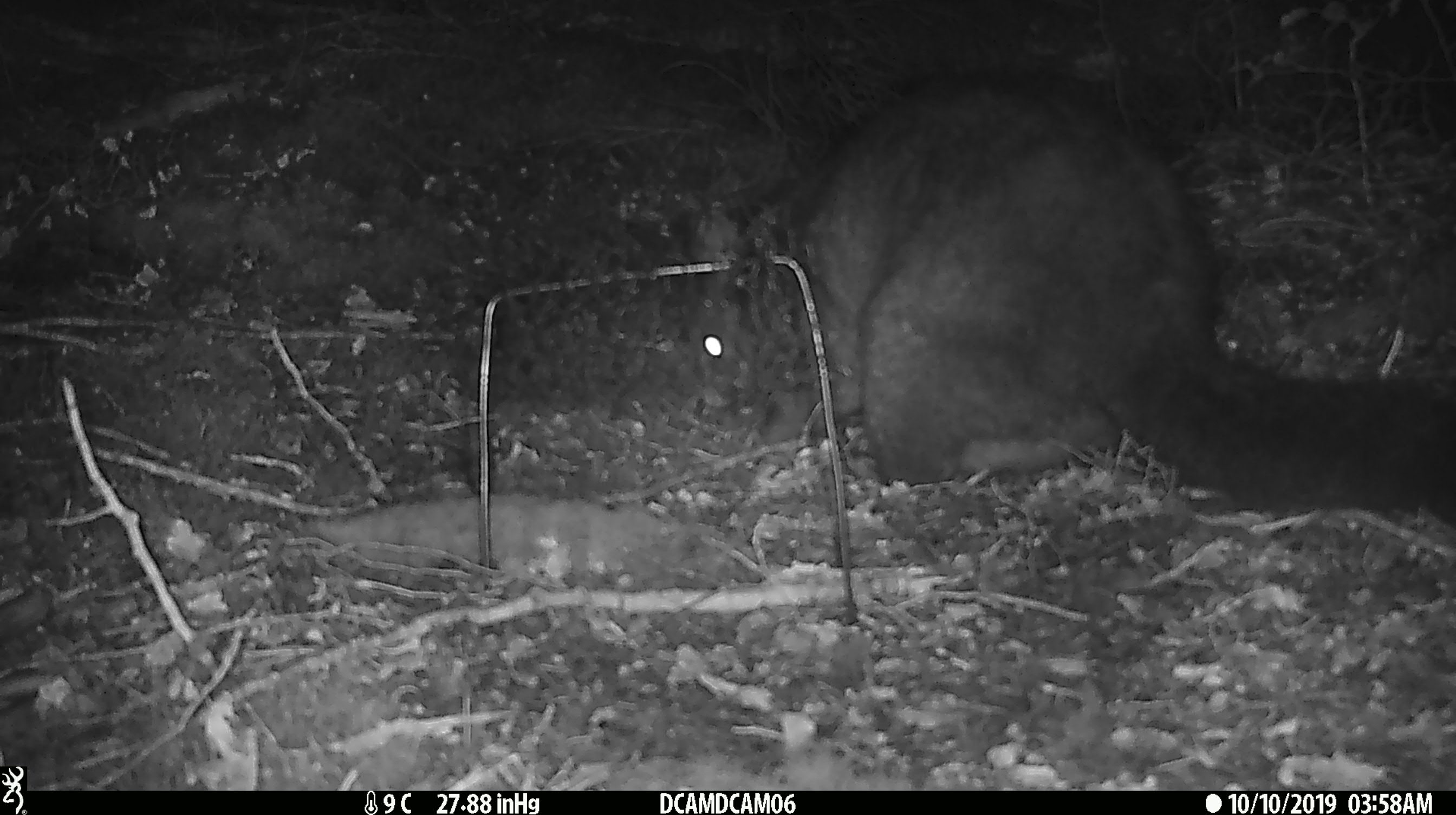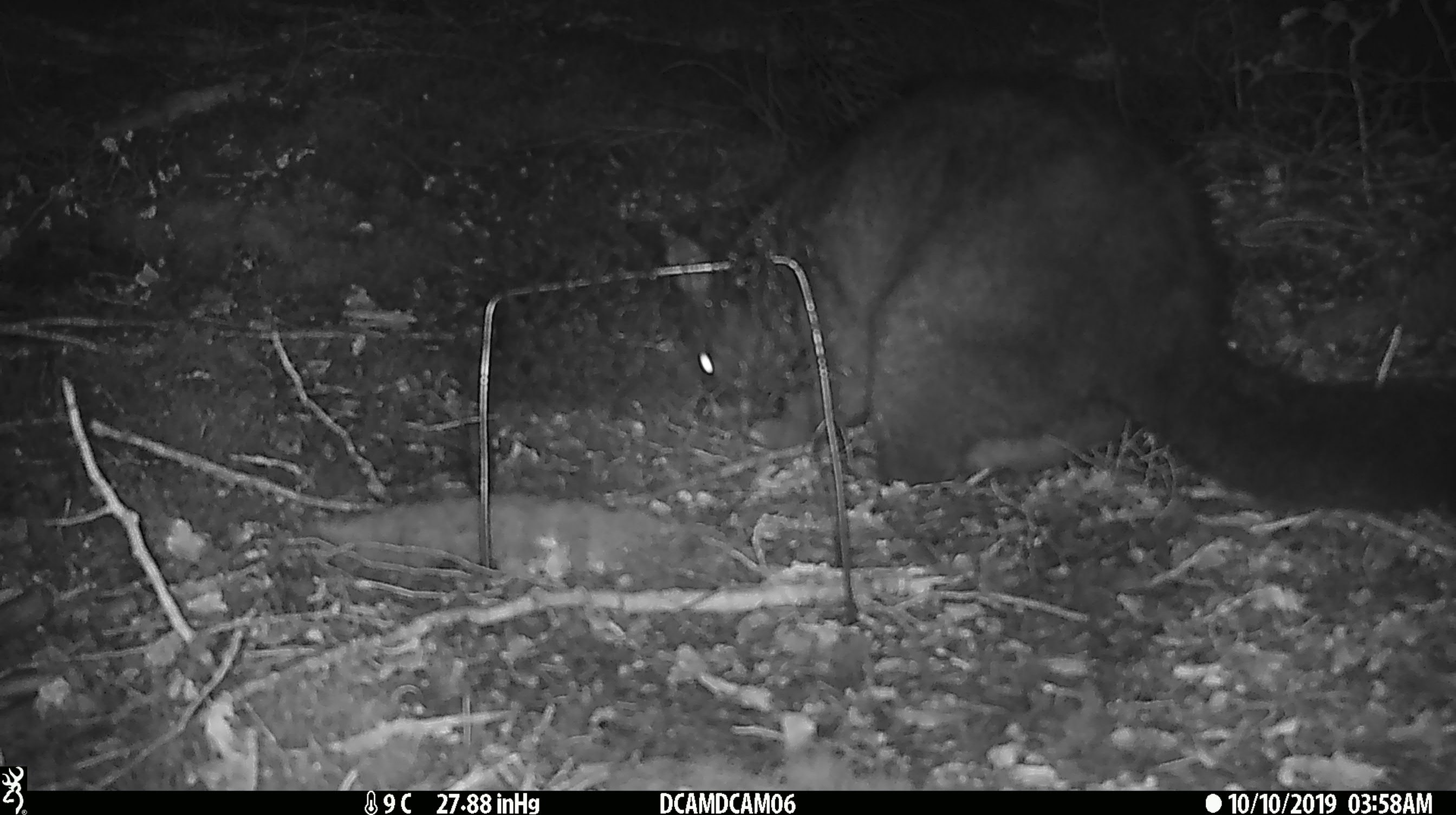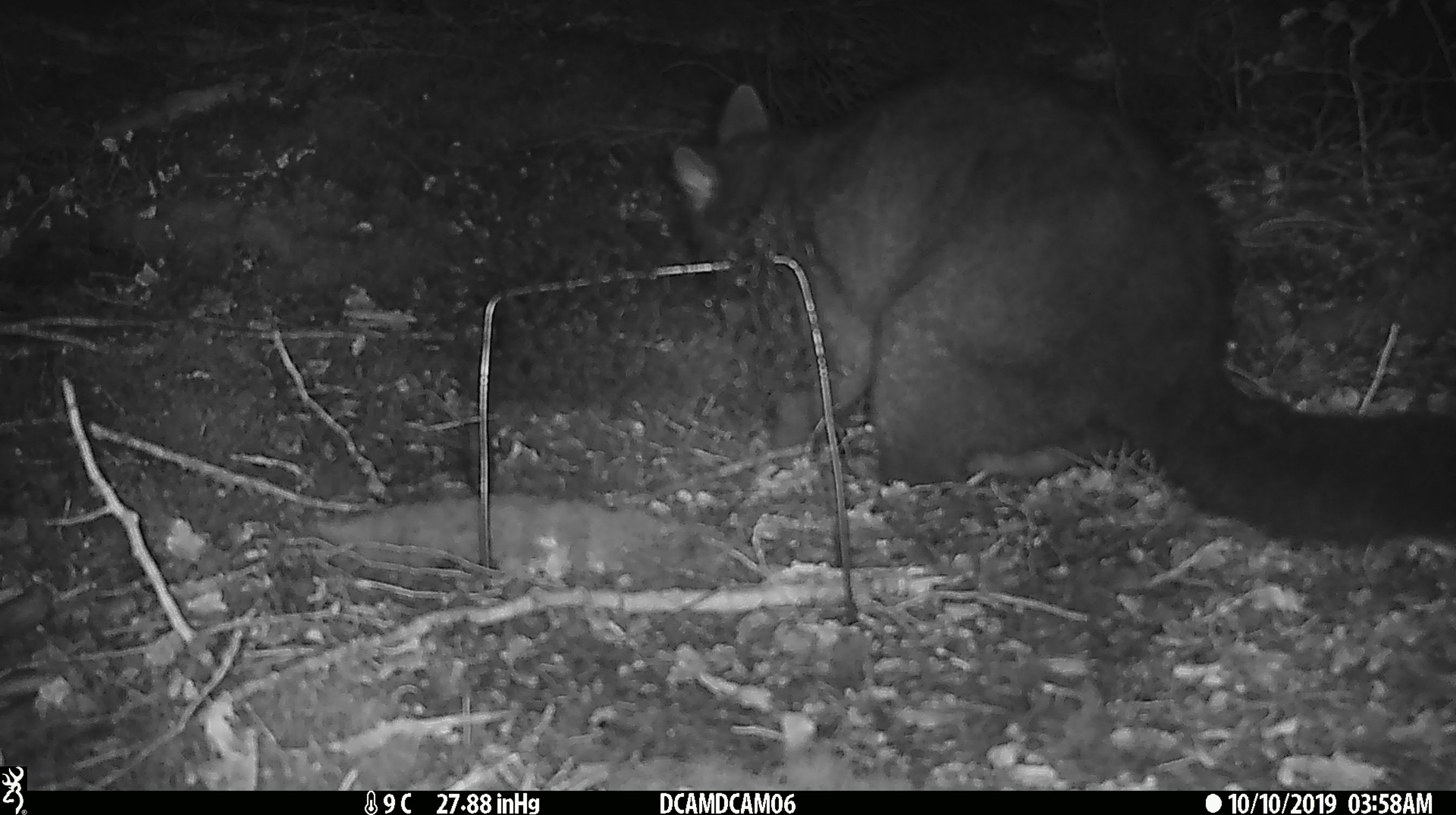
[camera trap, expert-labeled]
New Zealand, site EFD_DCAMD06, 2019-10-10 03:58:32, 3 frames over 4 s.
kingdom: Animalia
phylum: Chordata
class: Mammalia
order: Diprotodontia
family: Phalangeridae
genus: Trichosurus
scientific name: Trichosurus vulpecula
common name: common brushtail possum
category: possum